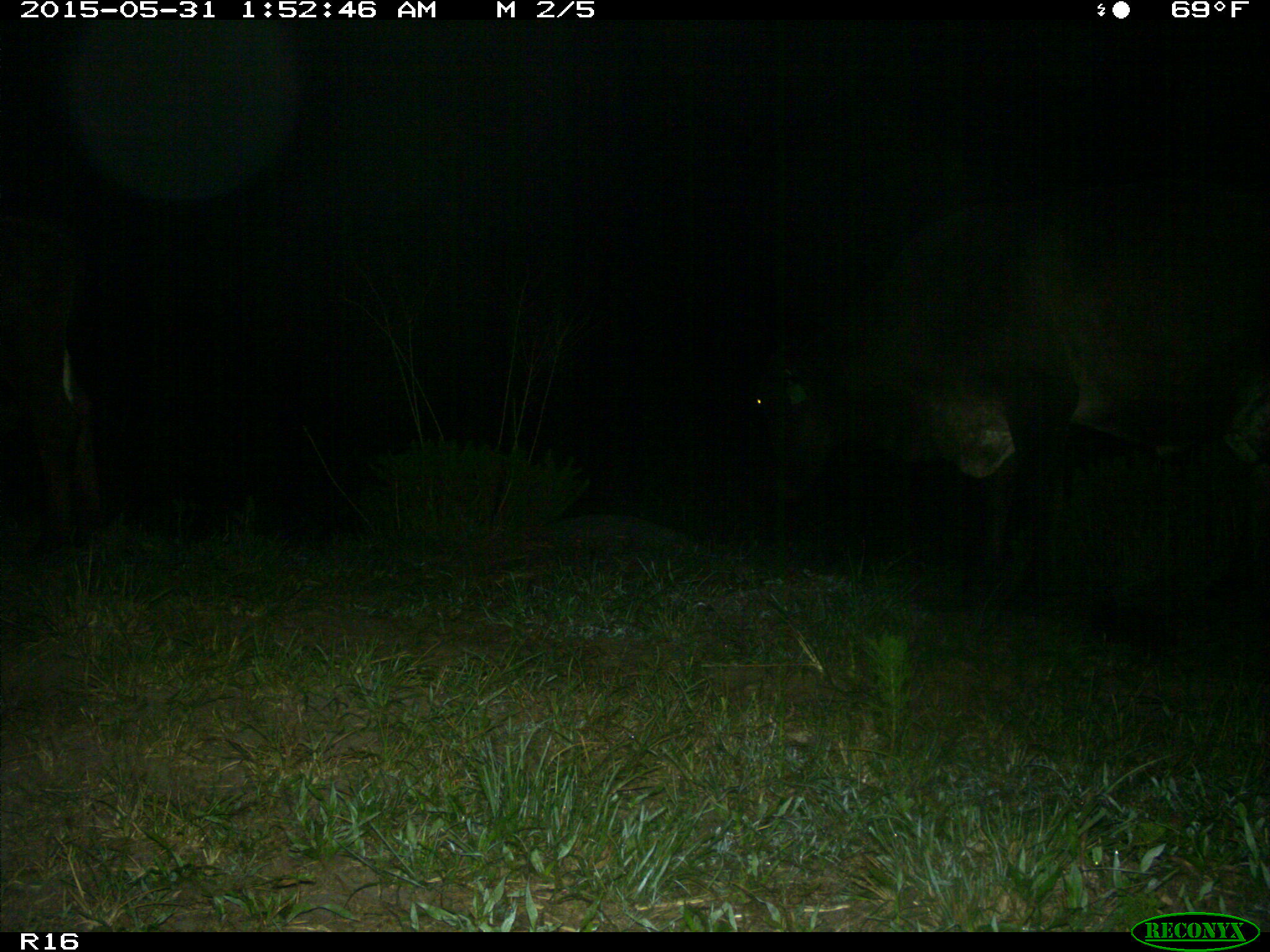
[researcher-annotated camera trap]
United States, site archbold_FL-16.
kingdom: Animalia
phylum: Chordata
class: Mammalia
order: Artiodactyla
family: Bovidae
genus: Bos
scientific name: Bos taurus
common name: domestic cow